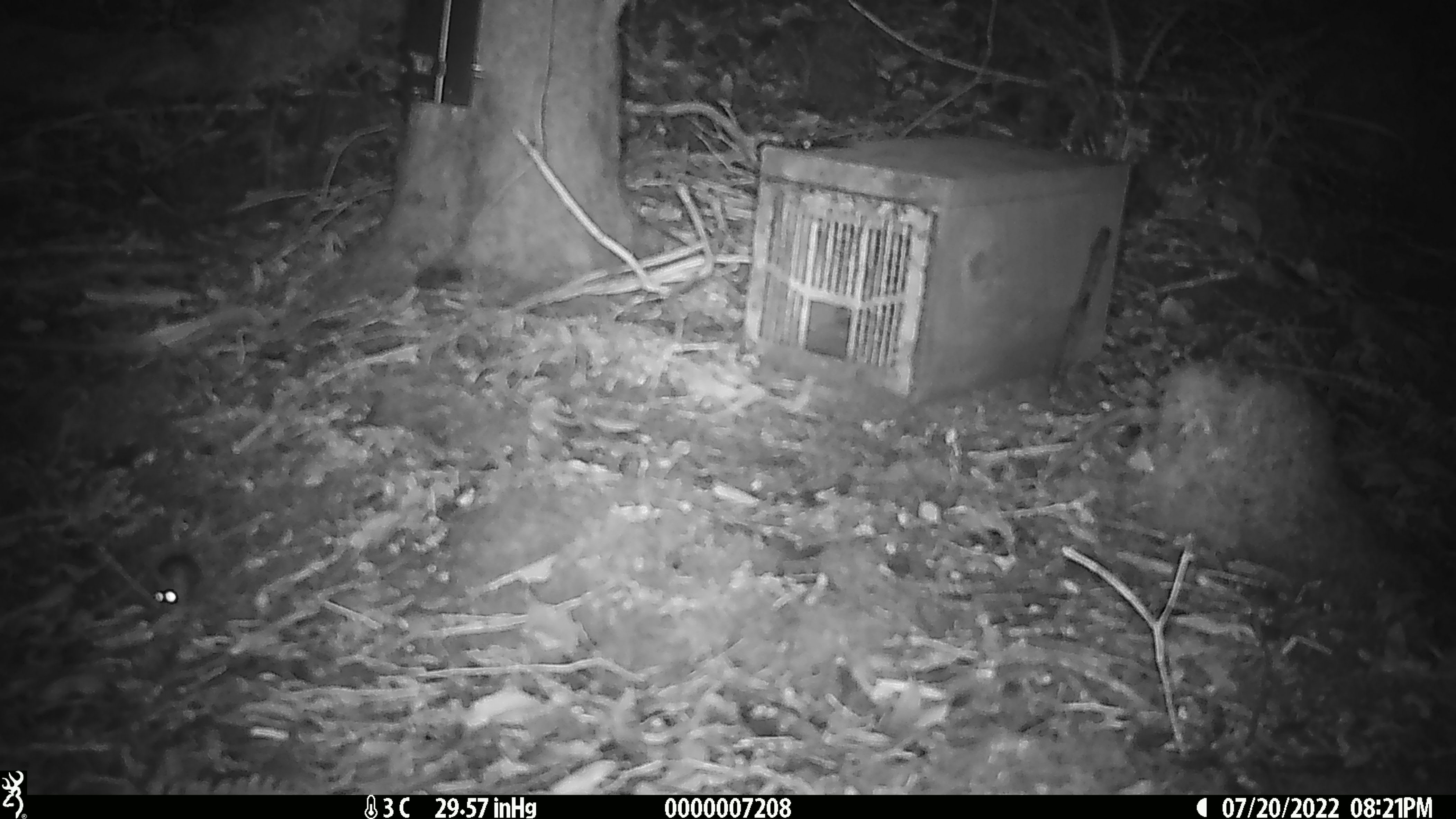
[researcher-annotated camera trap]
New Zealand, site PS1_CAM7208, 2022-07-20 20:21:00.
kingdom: Animalia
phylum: Chordata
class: Mammalia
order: Rodentia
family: Muridae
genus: Mus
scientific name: Mus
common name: mouse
Mouse (Mus).